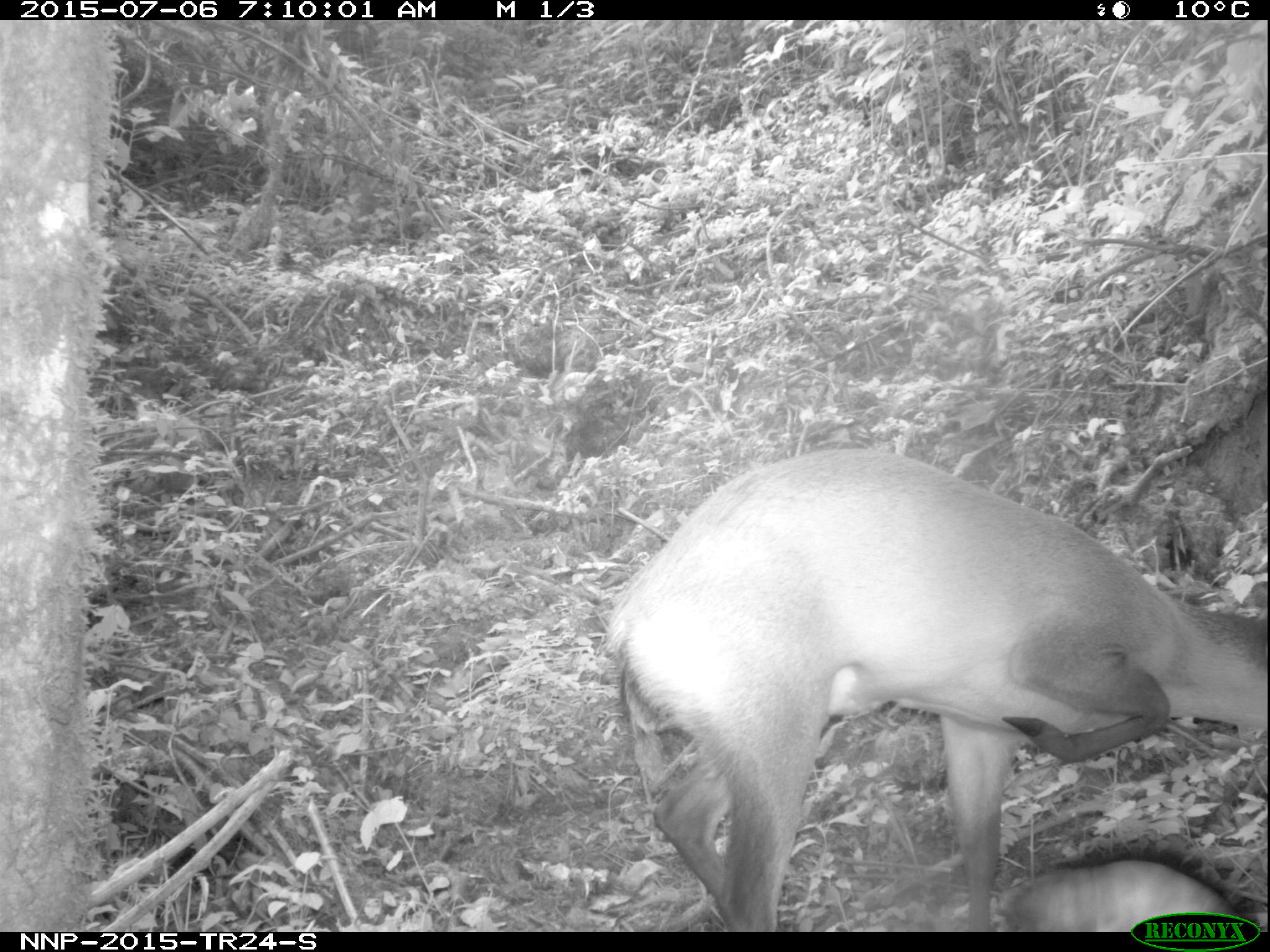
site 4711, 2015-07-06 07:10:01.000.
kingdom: Animalia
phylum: Chordata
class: Mammalia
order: Artiodactyla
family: Bovidae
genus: Cephalophus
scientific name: Cephalophus nigrifrons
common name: black-fronted duiker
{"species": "Cephalophus nigrifrons (black-fronted duiker)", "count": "1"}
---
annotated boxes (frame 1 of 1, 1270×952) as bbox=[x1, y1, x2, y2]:
cephalophus nigrifrons: bbox=[599, 440, 1267, 931]; bbox=[999, 850, 1253, 929]